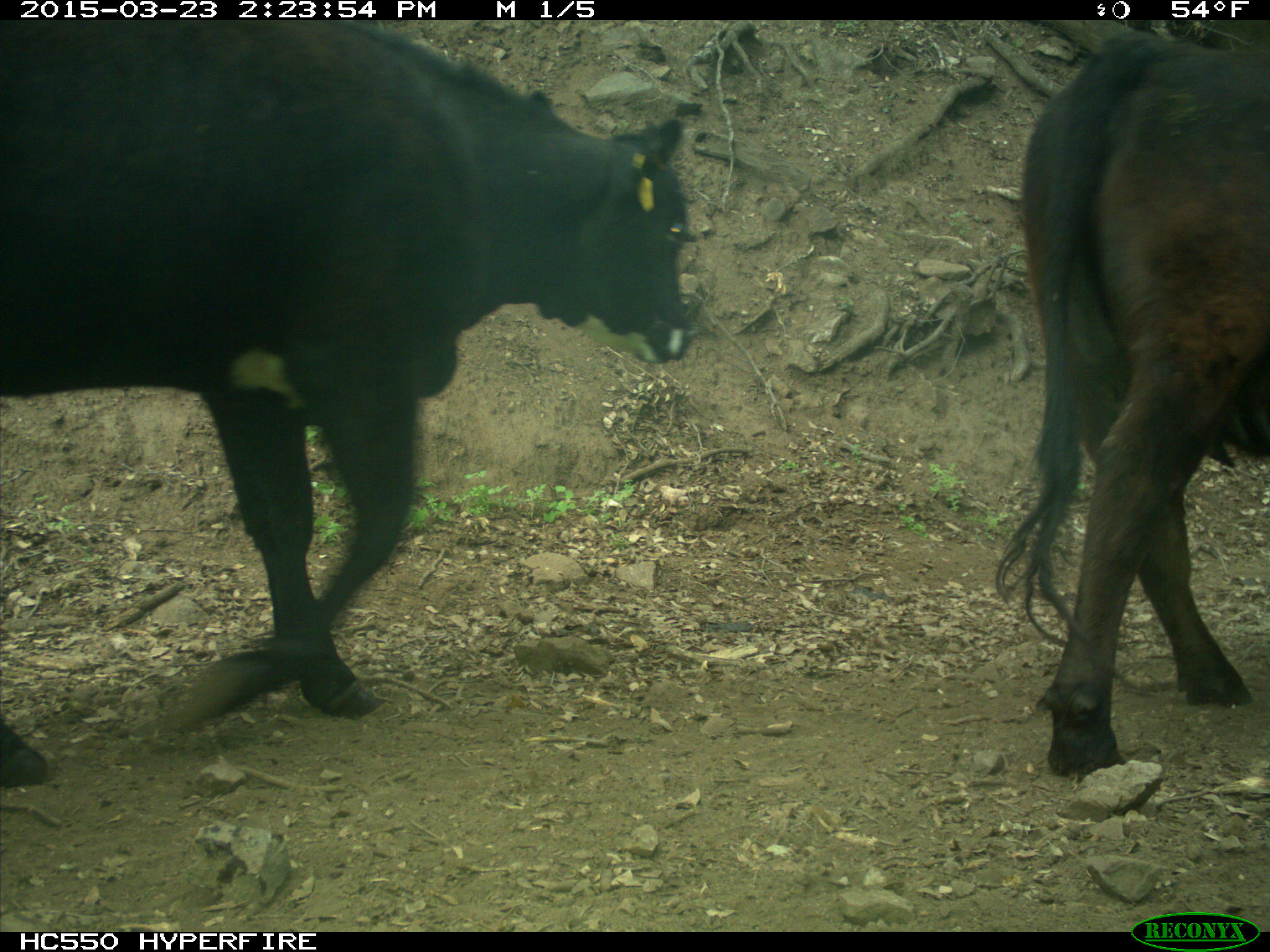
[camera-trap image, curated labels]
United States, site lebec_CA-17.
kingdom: Animalia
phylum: Chordata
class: Mammalia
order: Artiodactyla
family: Bovidae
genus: Bos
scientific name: Bos taurus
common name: domestic cow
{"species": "Bos taurus (domestic cow)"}